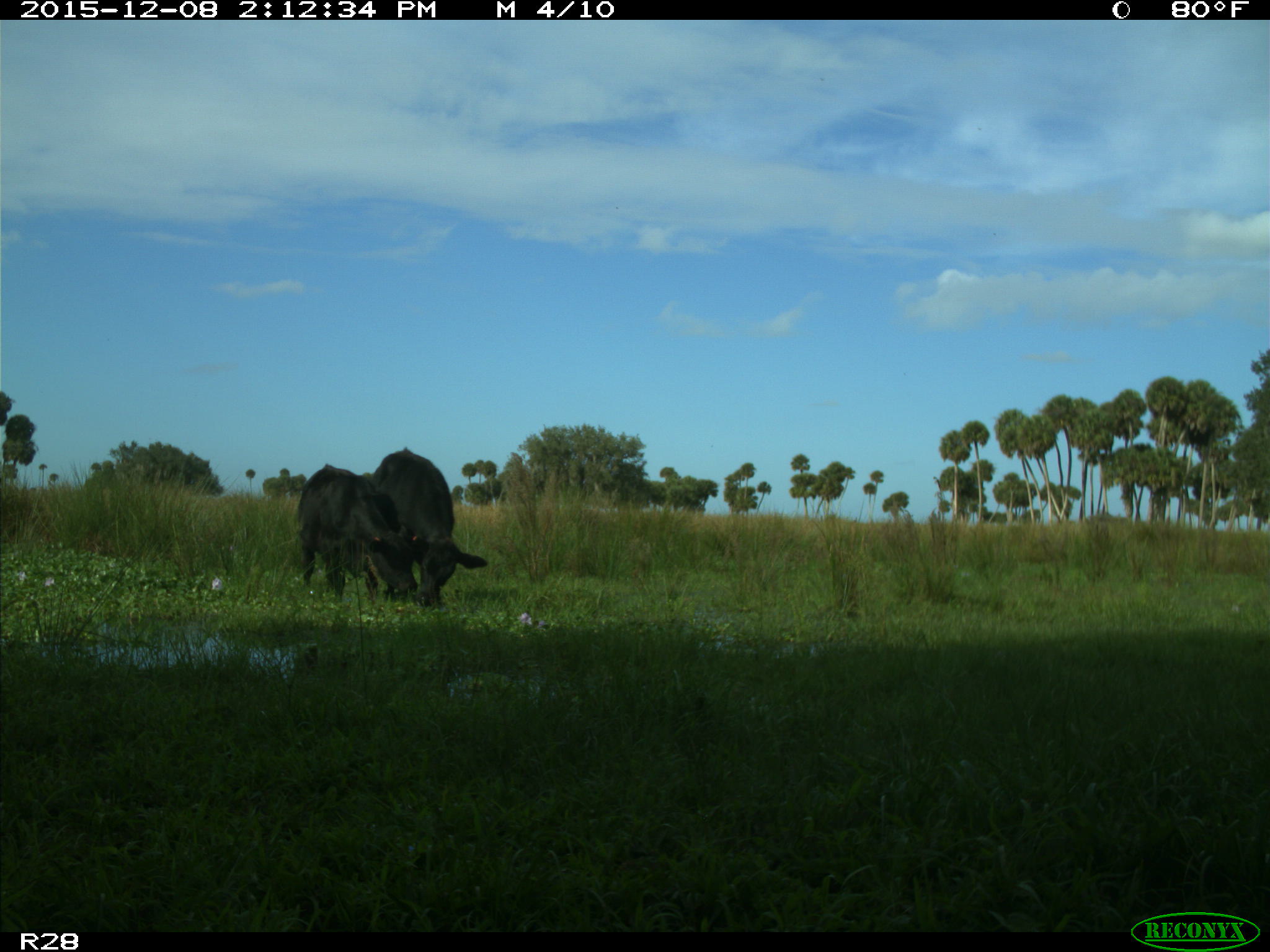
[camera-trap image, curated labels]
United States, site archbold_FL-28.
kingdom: Animalia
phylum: Chordata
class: Mammalia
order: Artiodactyla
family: Bovidae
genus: Bos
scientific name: Bos taurus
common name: domestic cow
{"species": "Bos taurus (domestic cow)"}